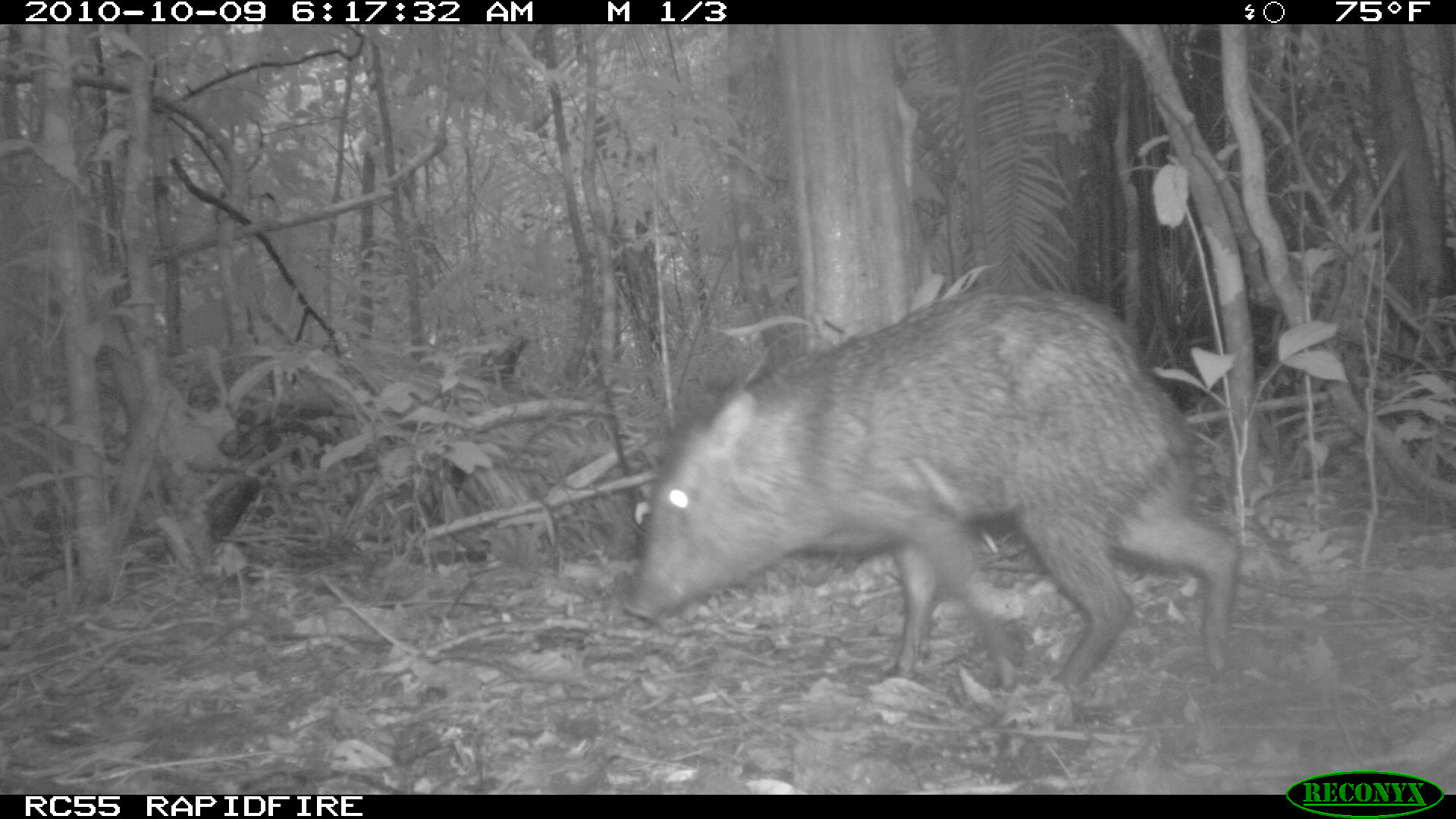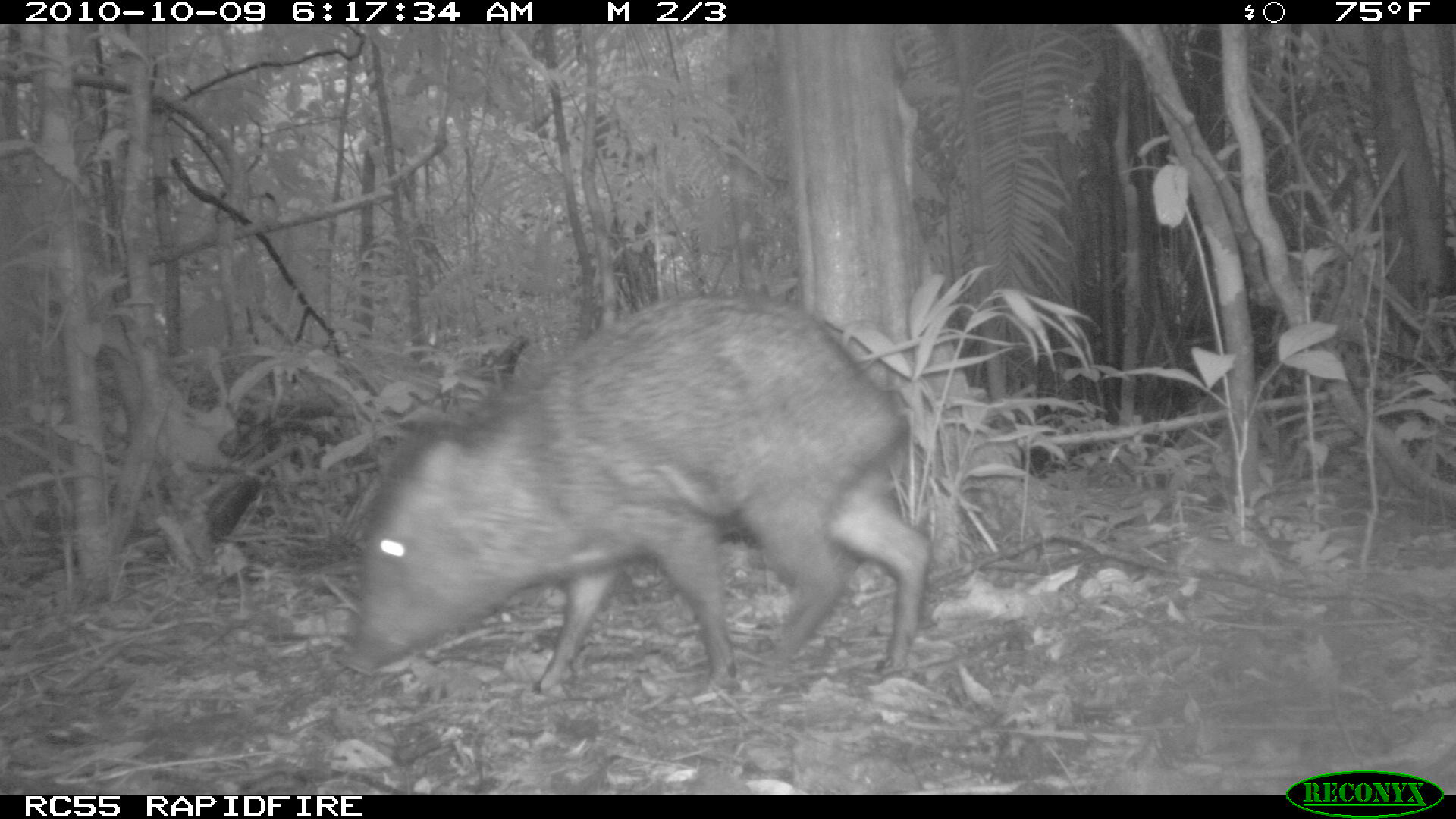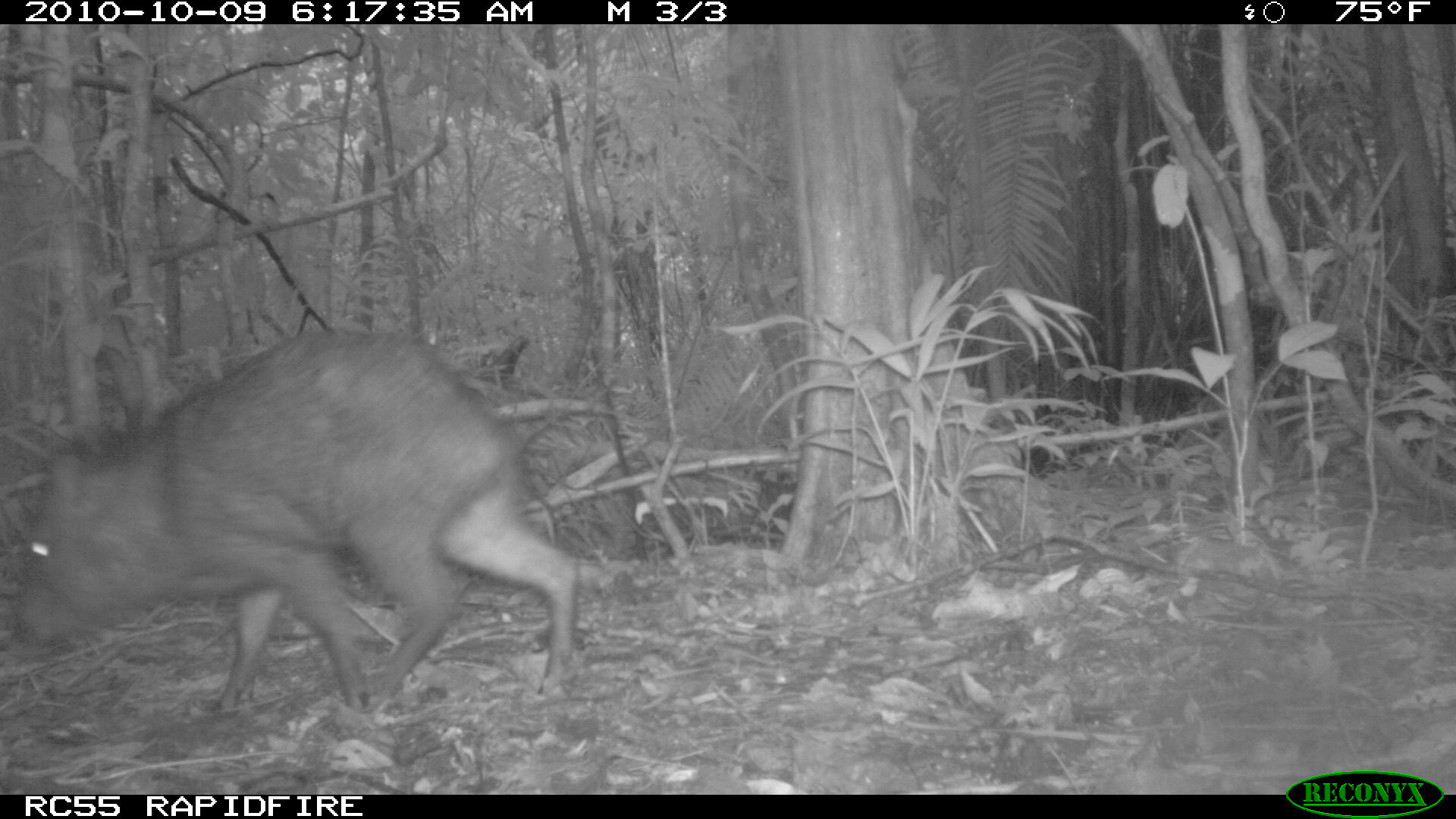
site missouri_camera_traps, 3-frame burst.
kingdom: Animalia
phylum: Chordata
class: Mammalia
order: Artiodactyla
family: Tayassuidae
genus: Pecari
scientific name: Pecari tajacu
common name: collared peccary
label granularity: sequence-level